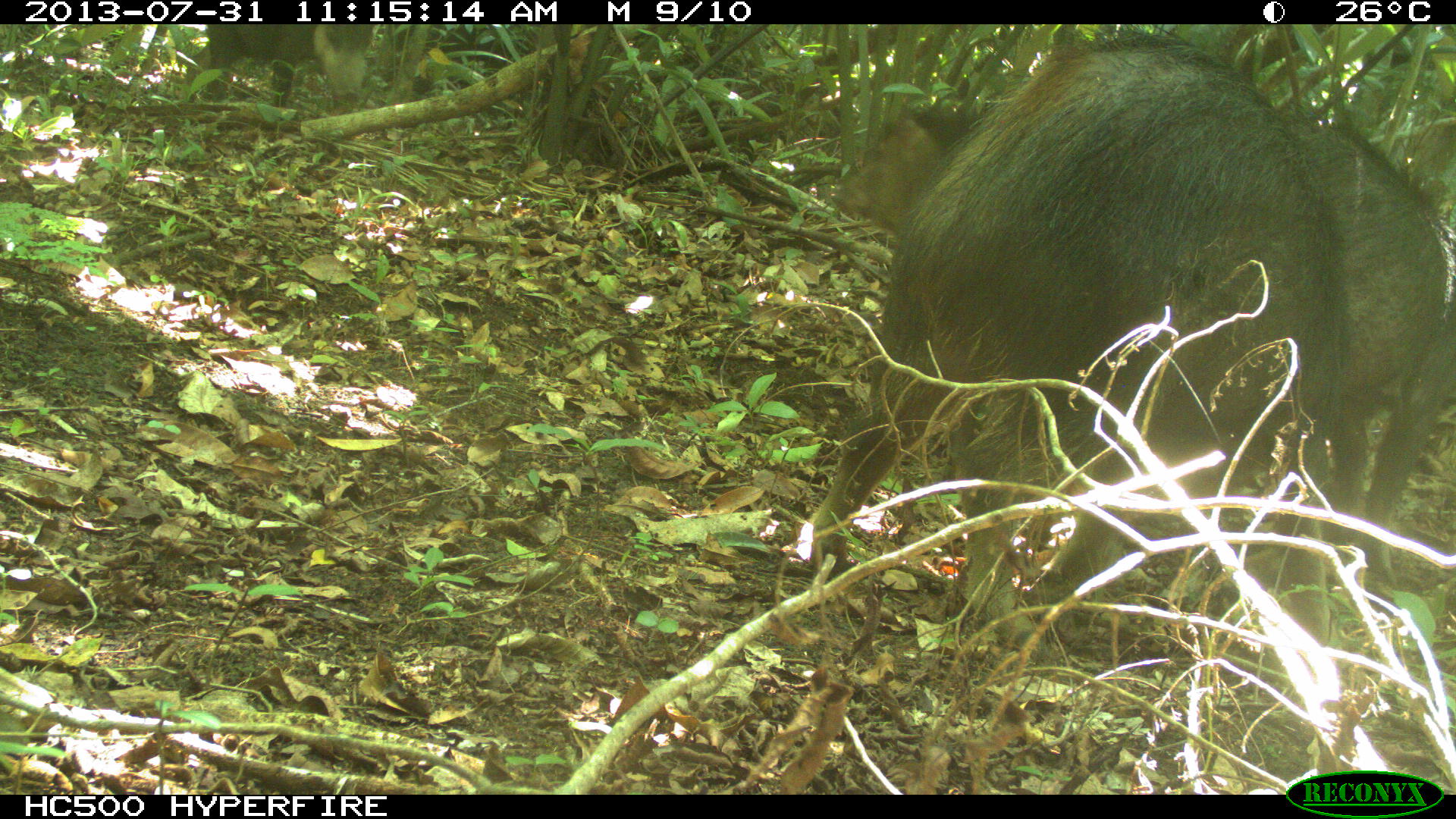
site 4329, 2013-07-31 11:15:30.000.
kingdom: Animalia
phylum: Chordata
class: Mammalia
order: Artiodactyla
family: Tayassuidae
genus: Tayassu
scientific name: Tayassu pecari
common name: white-lipped peccary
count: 10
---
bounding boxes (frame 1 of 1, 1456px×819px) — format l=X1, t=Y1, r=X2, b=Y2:
tayassu pecari: l=790, t=24, r=1348, b=660; l=1280, t=107, r=1454, b=610; l=823, t=100, r=977, b=235